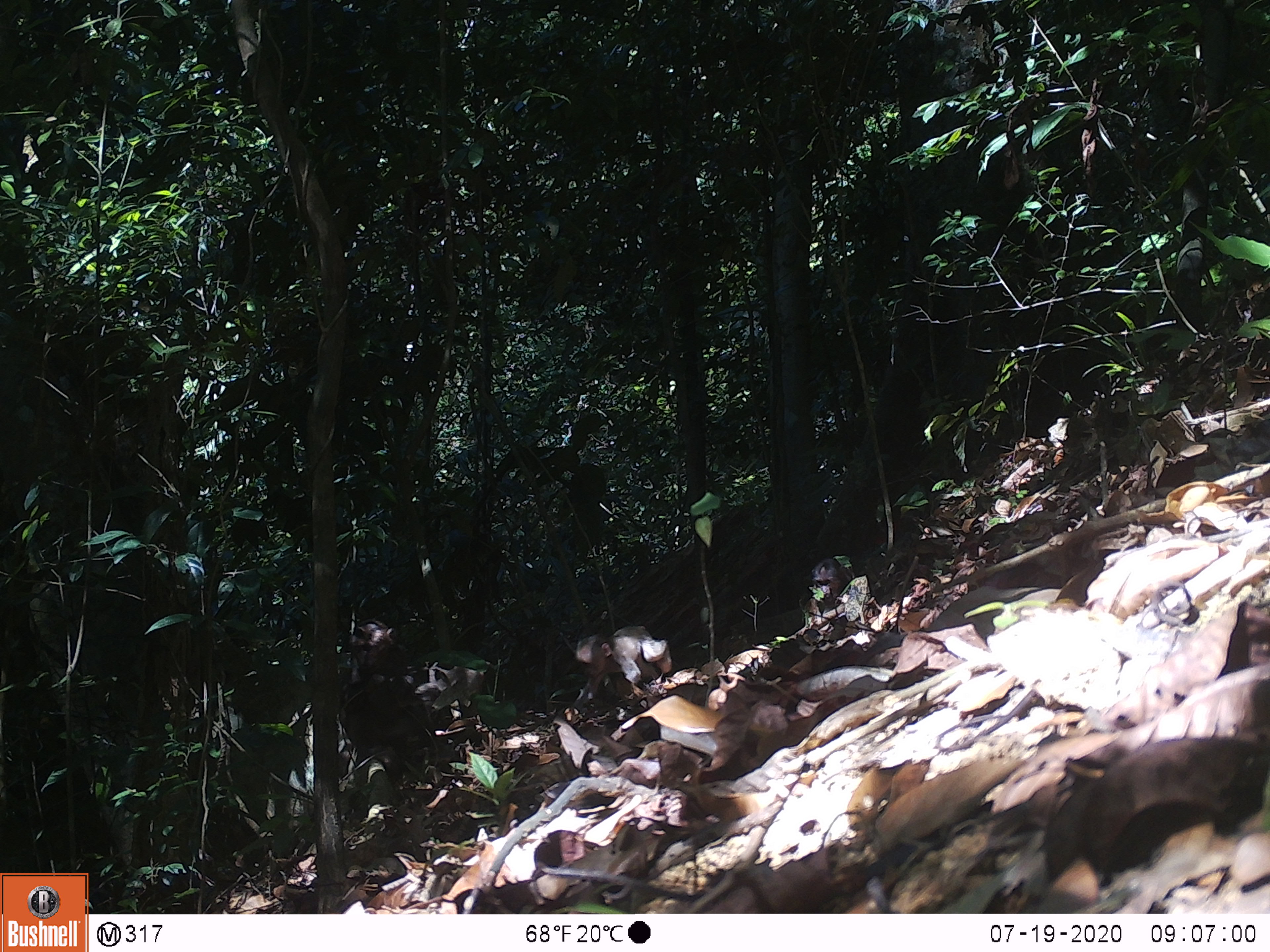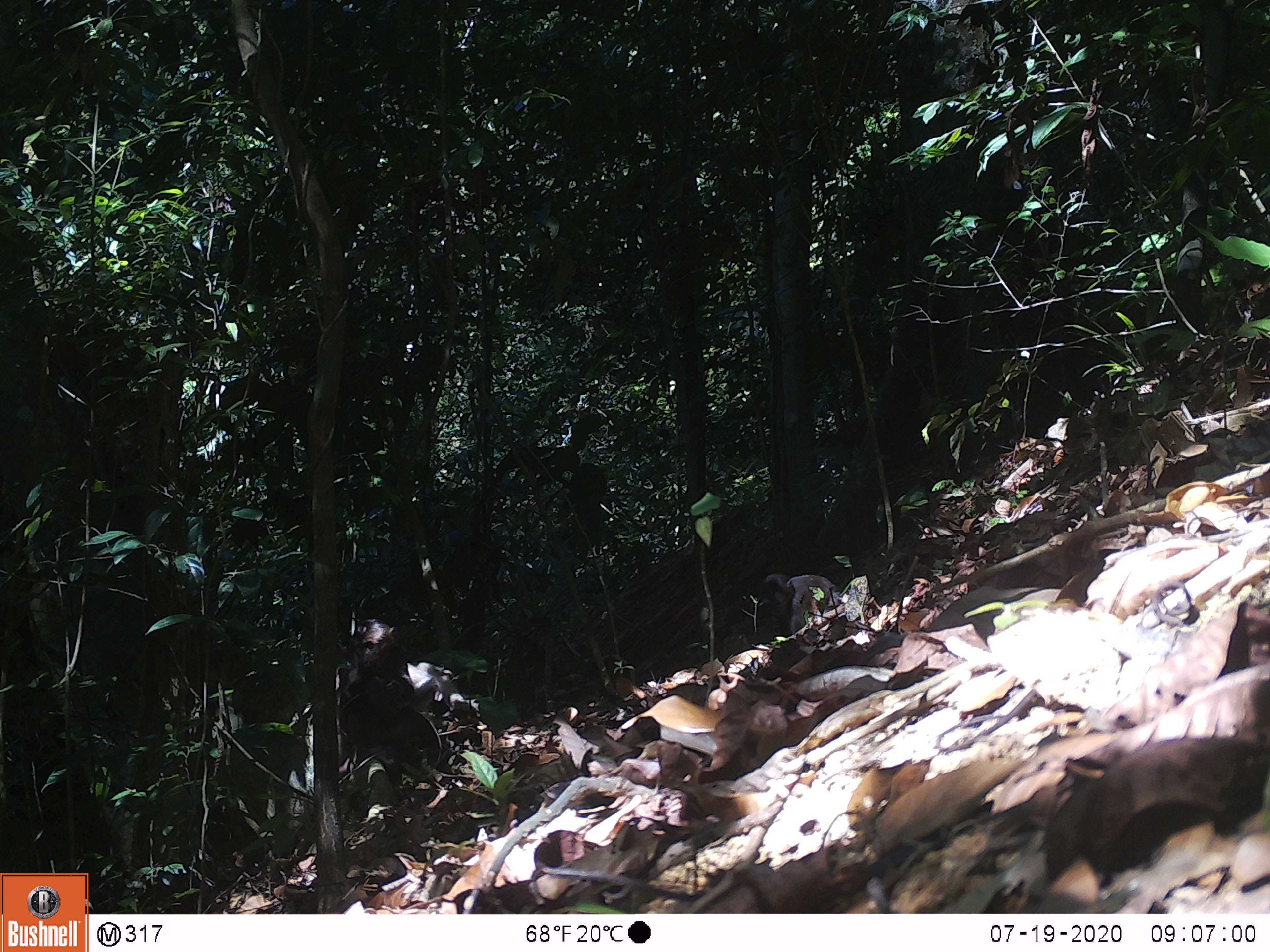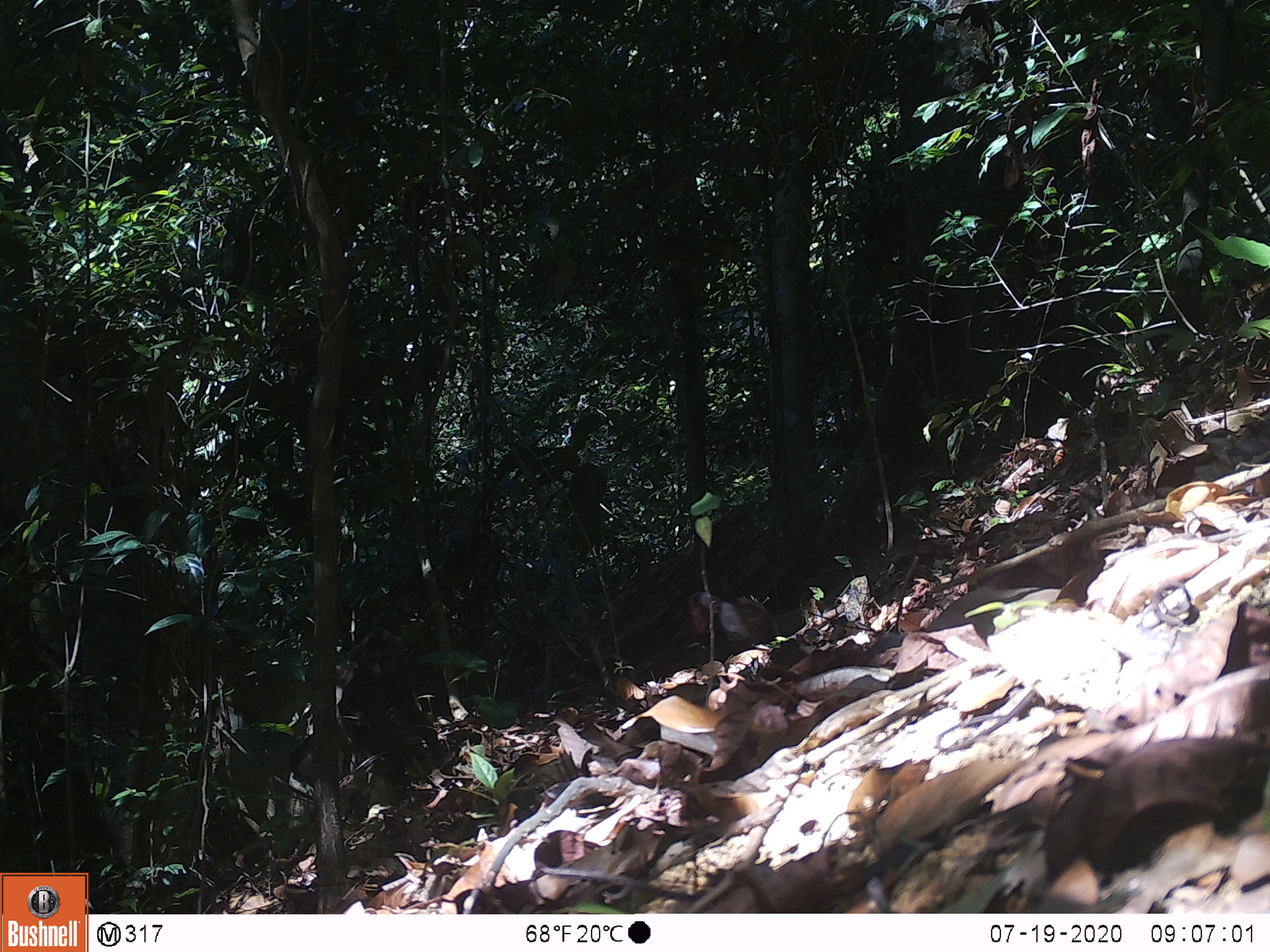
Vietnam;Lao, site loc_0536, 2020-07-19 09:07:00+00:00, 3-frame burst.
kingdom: Animalia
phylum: Chordata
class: Mammalia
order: Primates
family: Cercopithecidae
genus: Macaca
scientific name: Macaca arctoides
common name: stump-tailed macaque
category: stump tailed macaque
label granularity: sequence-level